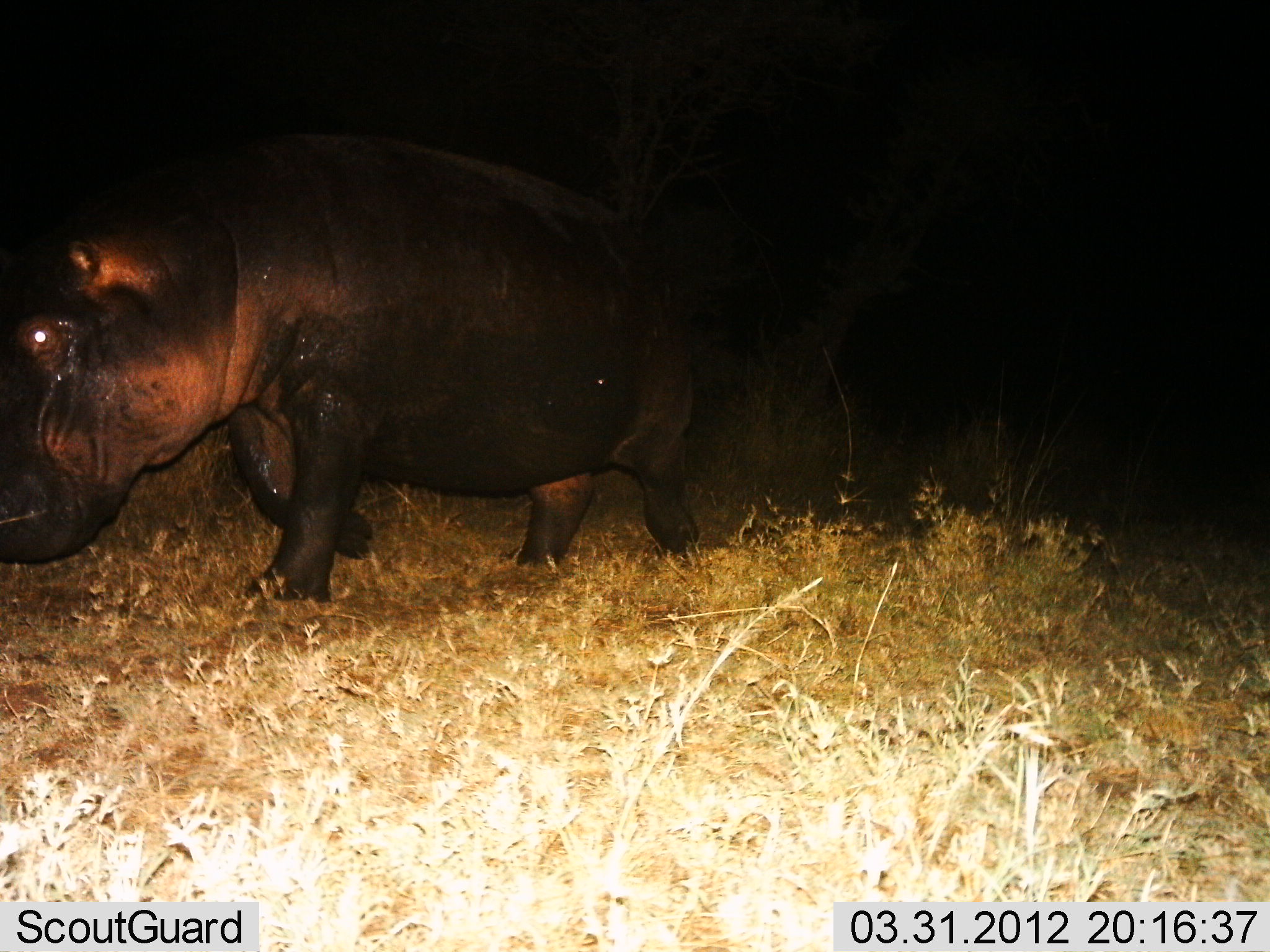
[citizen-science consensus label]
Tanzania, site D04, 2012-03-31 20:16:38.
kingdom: Animalia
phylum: Chordata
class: Mammalia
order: Artiodactyla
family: Hippopotamidae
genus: Hippopotamus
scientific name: Hippopotamus amphibius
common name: hippopotamus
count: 1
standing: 8%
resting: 0%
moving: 92%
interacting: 0%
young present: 0%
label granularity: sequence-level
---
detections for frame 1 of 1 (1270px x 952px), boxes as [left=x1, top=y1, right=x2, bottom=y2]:
animal: [left=0, top=123, right=701, bottom=610]